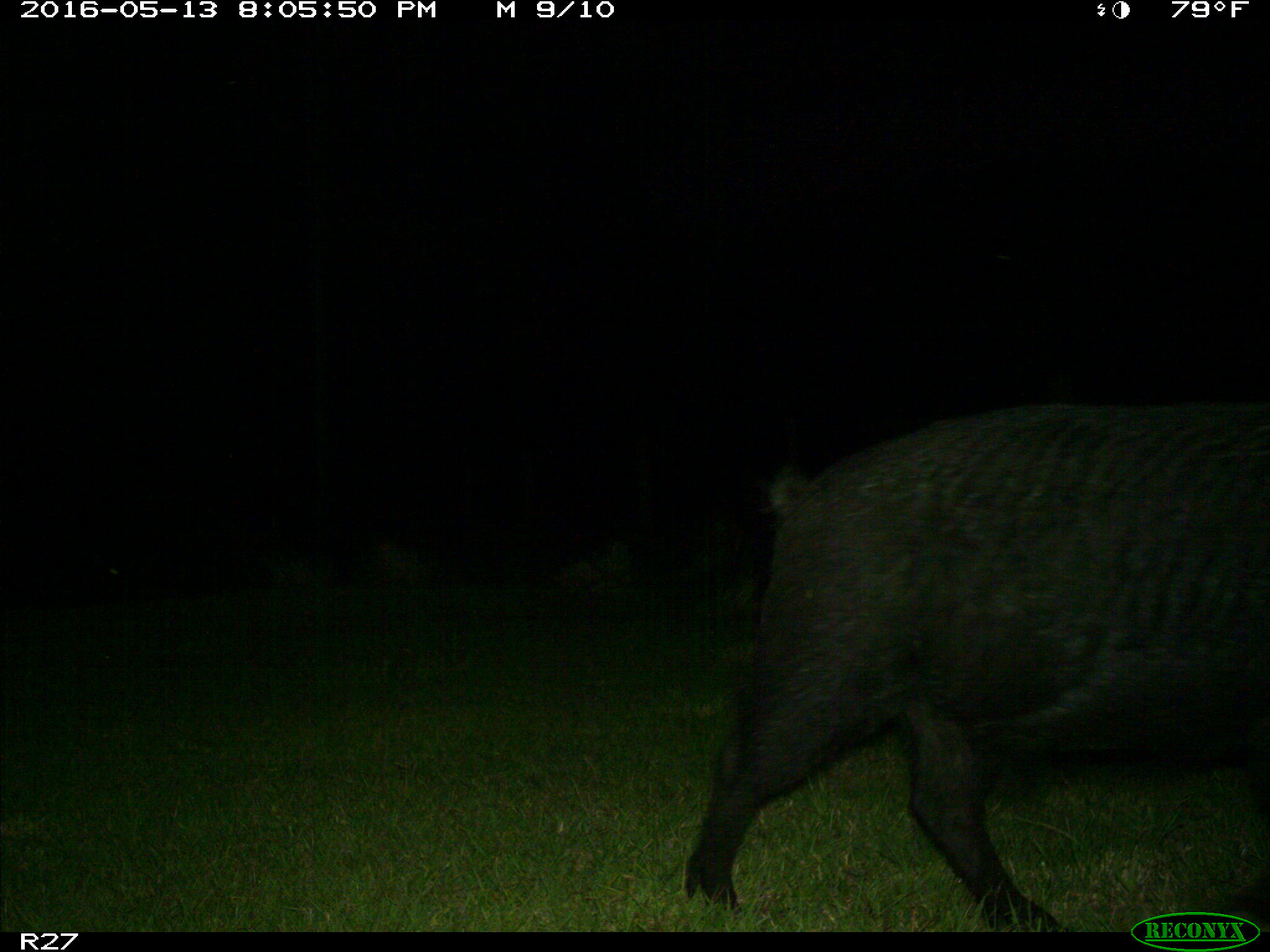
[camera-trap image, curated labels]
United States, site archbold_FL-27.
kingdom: Animalia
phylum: Chordata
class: Mammalia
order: Artiodactyla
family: Suidae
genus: Sus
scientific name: Sus scrofa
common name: wild boar